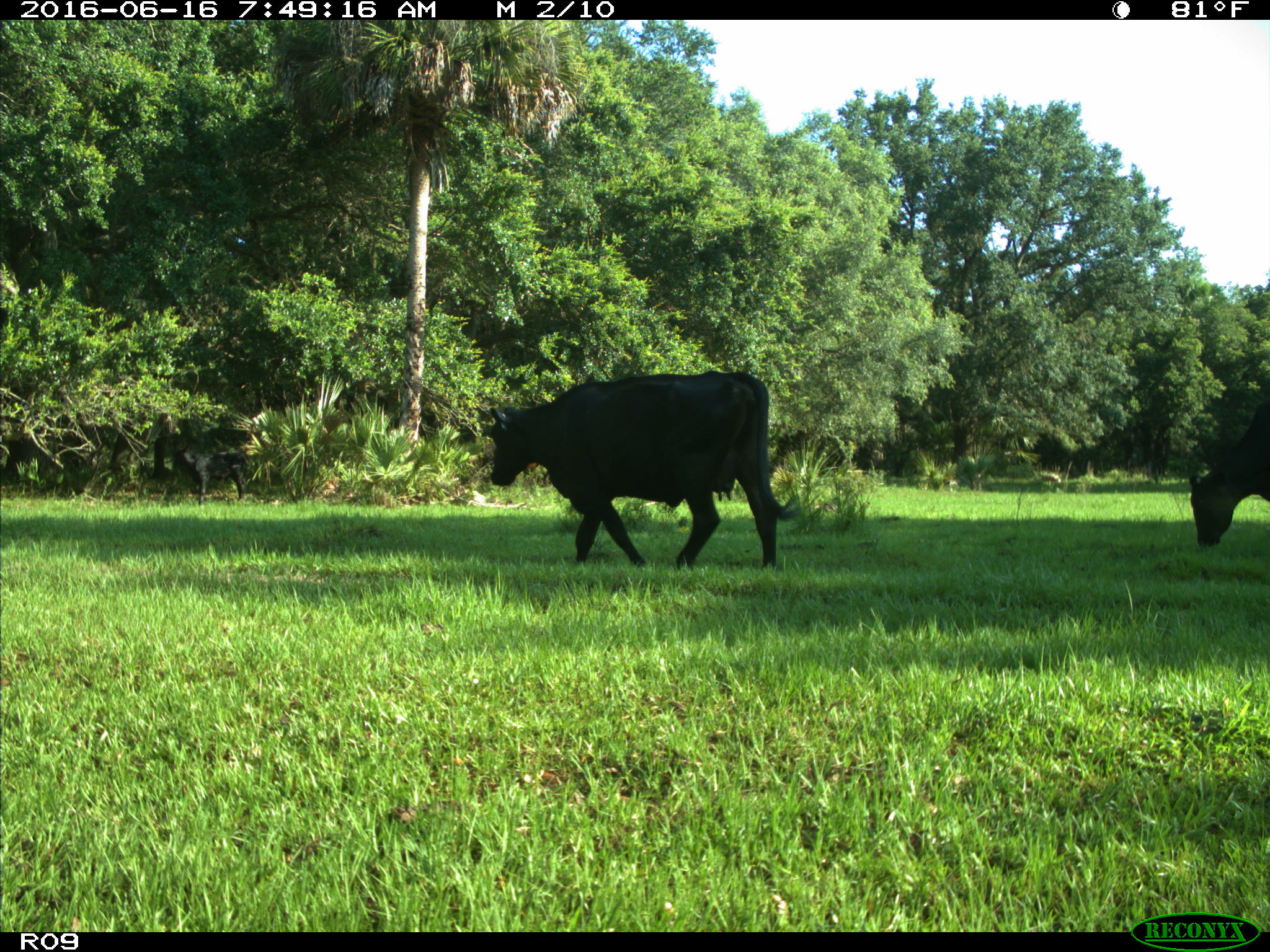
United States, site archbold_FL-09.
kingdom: Animalia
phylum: Chordata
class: Mammalia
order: Artiodactyla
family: Bovidae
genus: Bos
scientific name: Bos taurus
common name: domestic cow